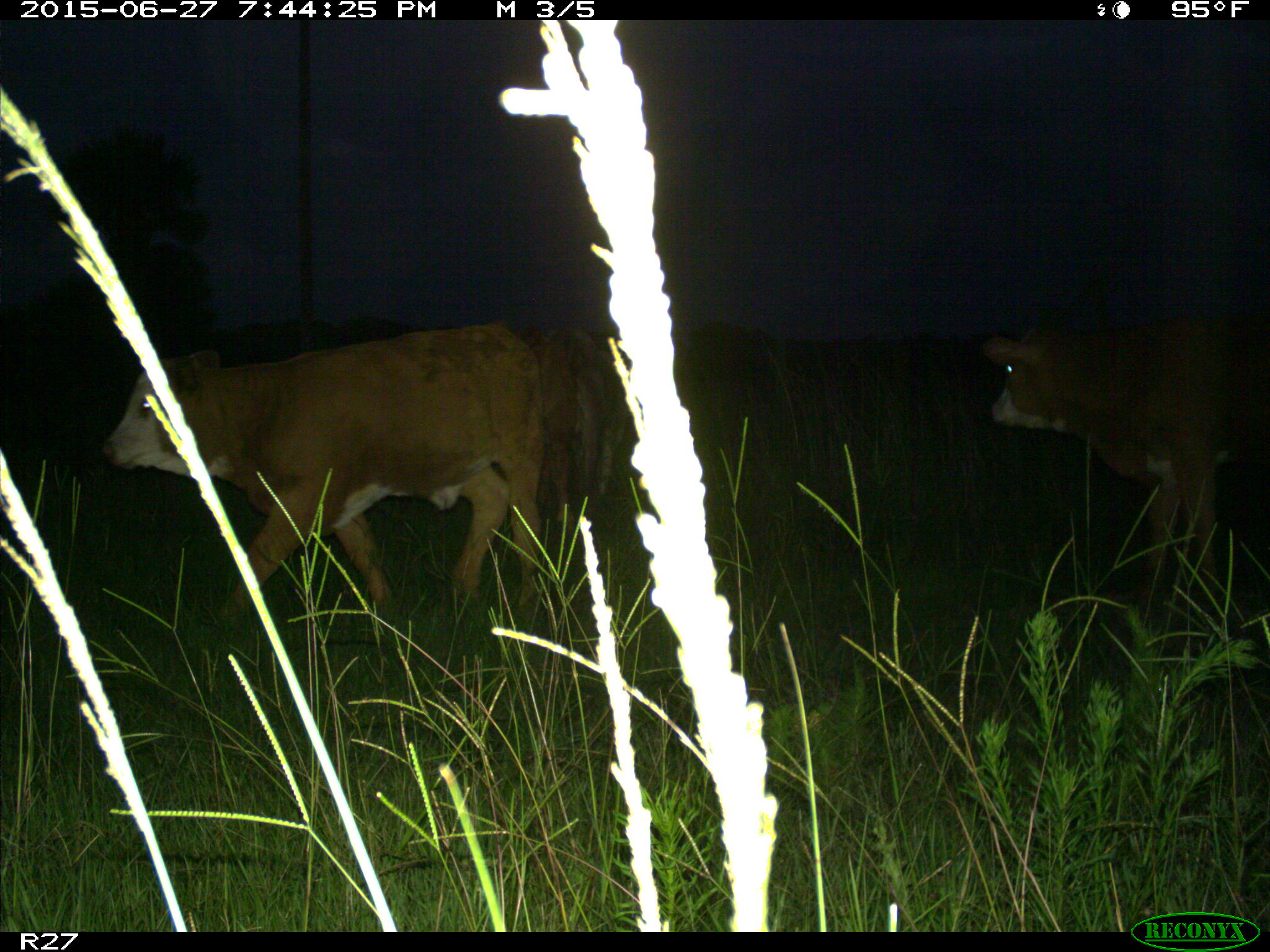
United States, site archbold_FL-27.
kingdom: Animalia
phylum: Chordata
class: Mammalia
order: Artiodactyla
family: Bovidae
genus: Bos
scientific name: Bos taurus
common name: domestic cow